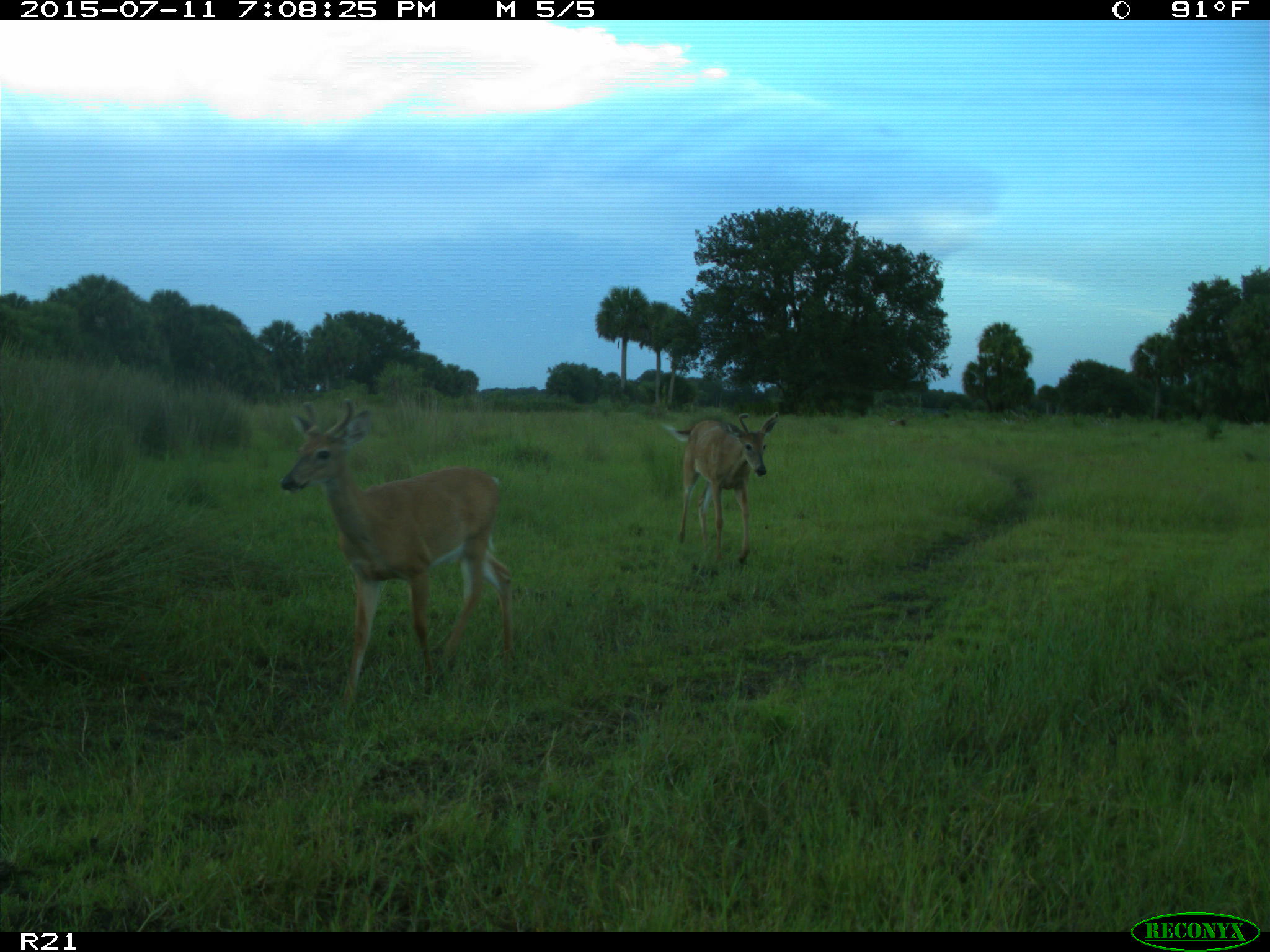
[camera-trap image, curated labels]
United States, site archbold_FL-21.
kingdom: Animalia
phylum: Chordata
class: Mammalia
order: Artiodactyla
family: Cervidae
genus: Odocoileus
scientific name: Odocoileus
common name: deer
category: unidentified deer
Unidentified deer (deer) (Odocoileus).